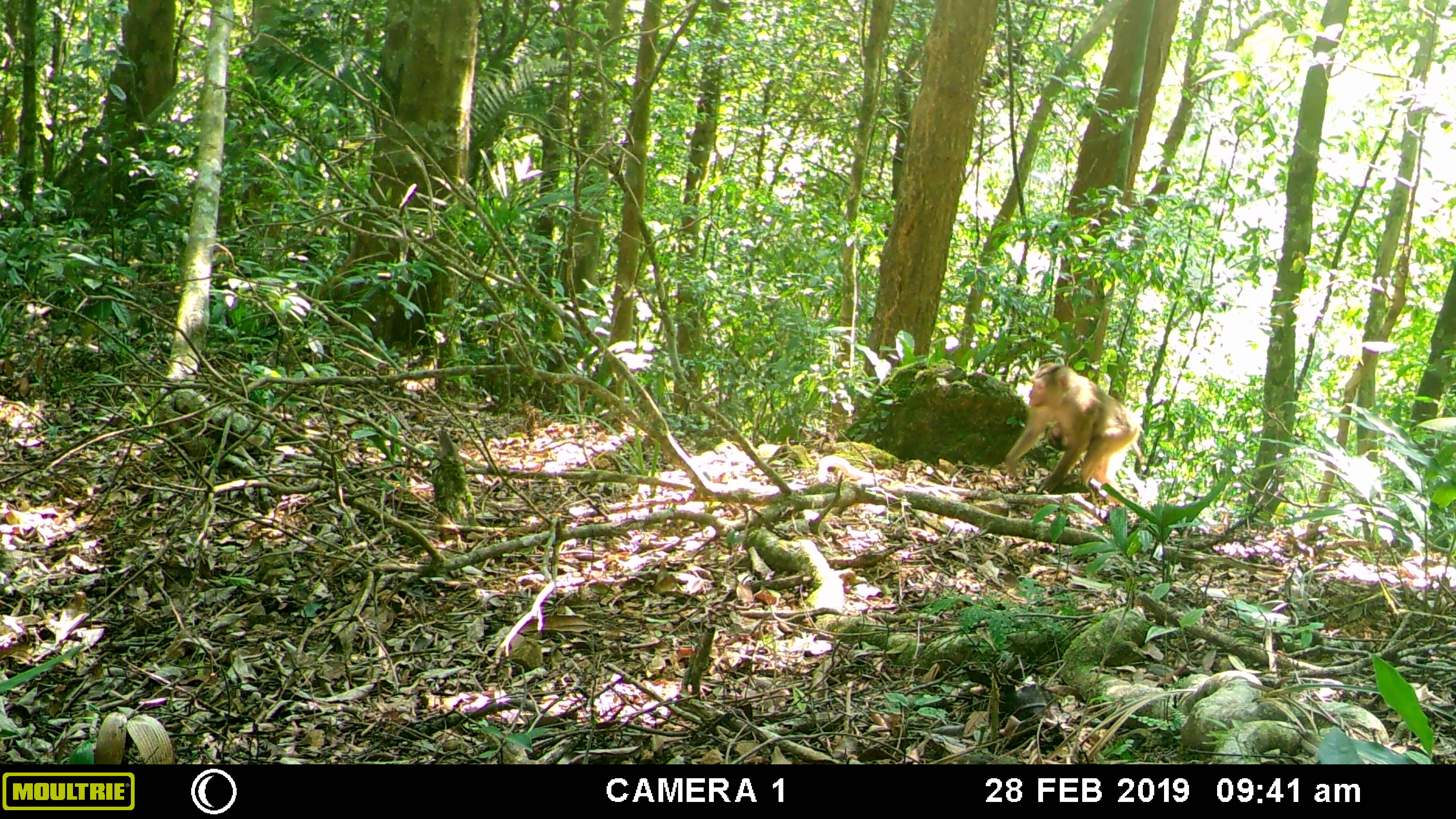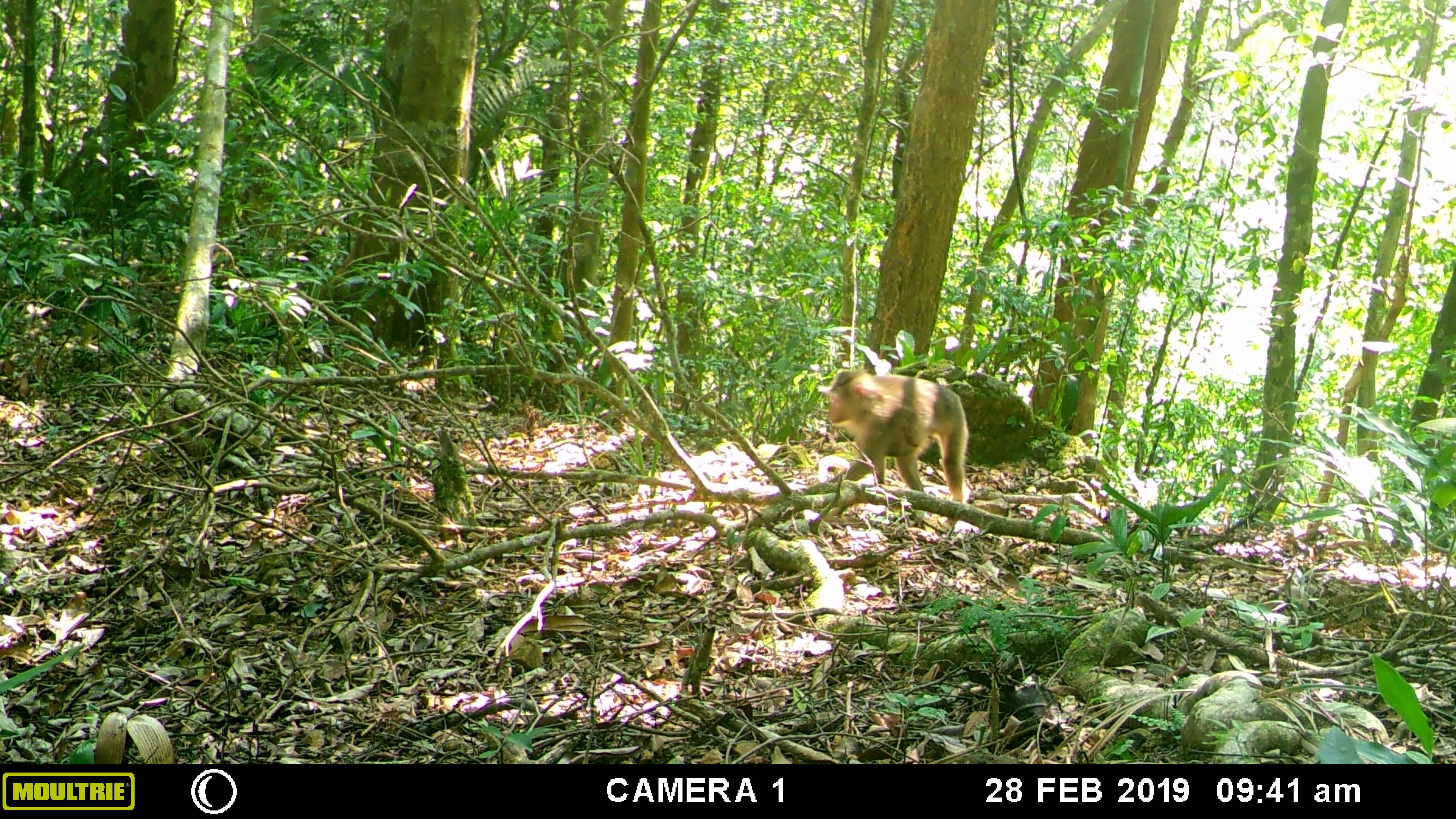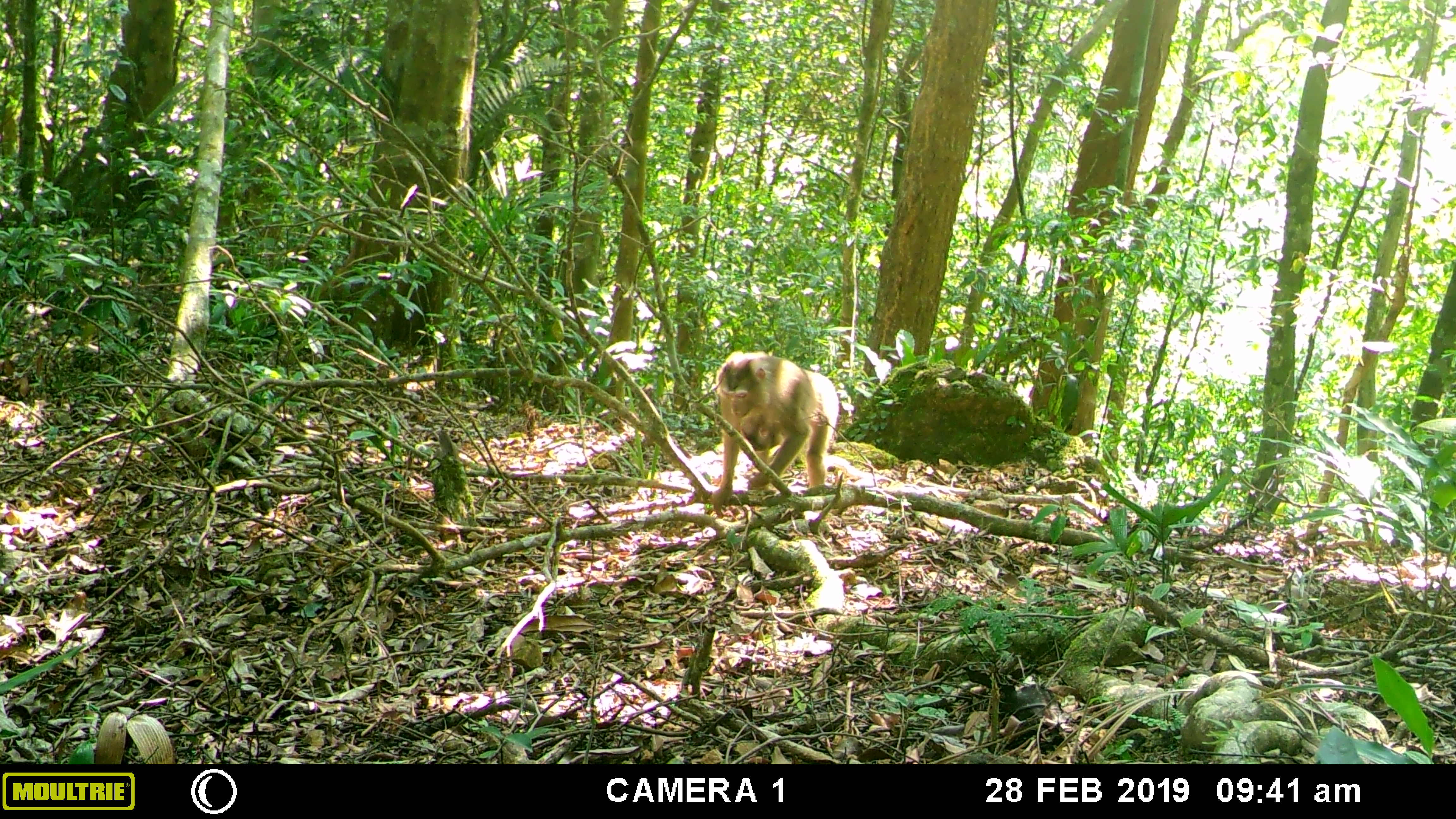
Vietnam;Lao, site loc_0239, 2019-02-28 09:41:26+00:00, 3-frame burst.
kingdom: Animalia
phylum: Chordata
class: Mammalia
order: Primates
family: Cercopithecidae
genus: Macaca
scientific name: Macaca nemestrina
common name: pig-tailed macaque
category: pig tailed macaque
Pig tailed macaque (pig-tailed macaque) (Macaca nemestrina). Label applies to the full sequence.